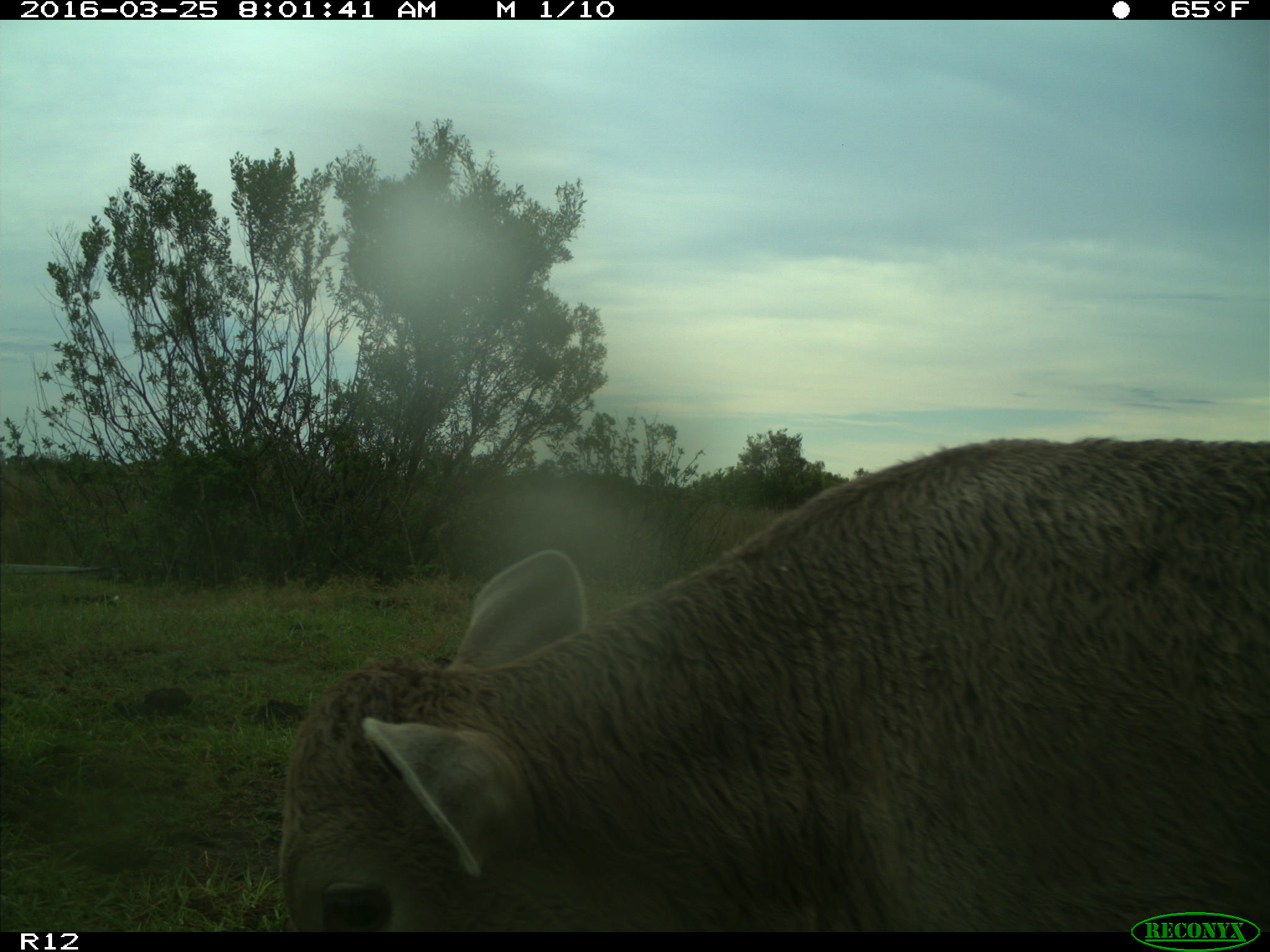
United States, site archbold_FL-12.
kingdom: Animalia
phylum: Chordata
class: Mammalia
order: Artiodactyla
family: Bovidae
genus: Bos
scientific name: Bos taurus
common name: domestic cow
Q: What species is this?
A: Bos taurus (domestic cow).